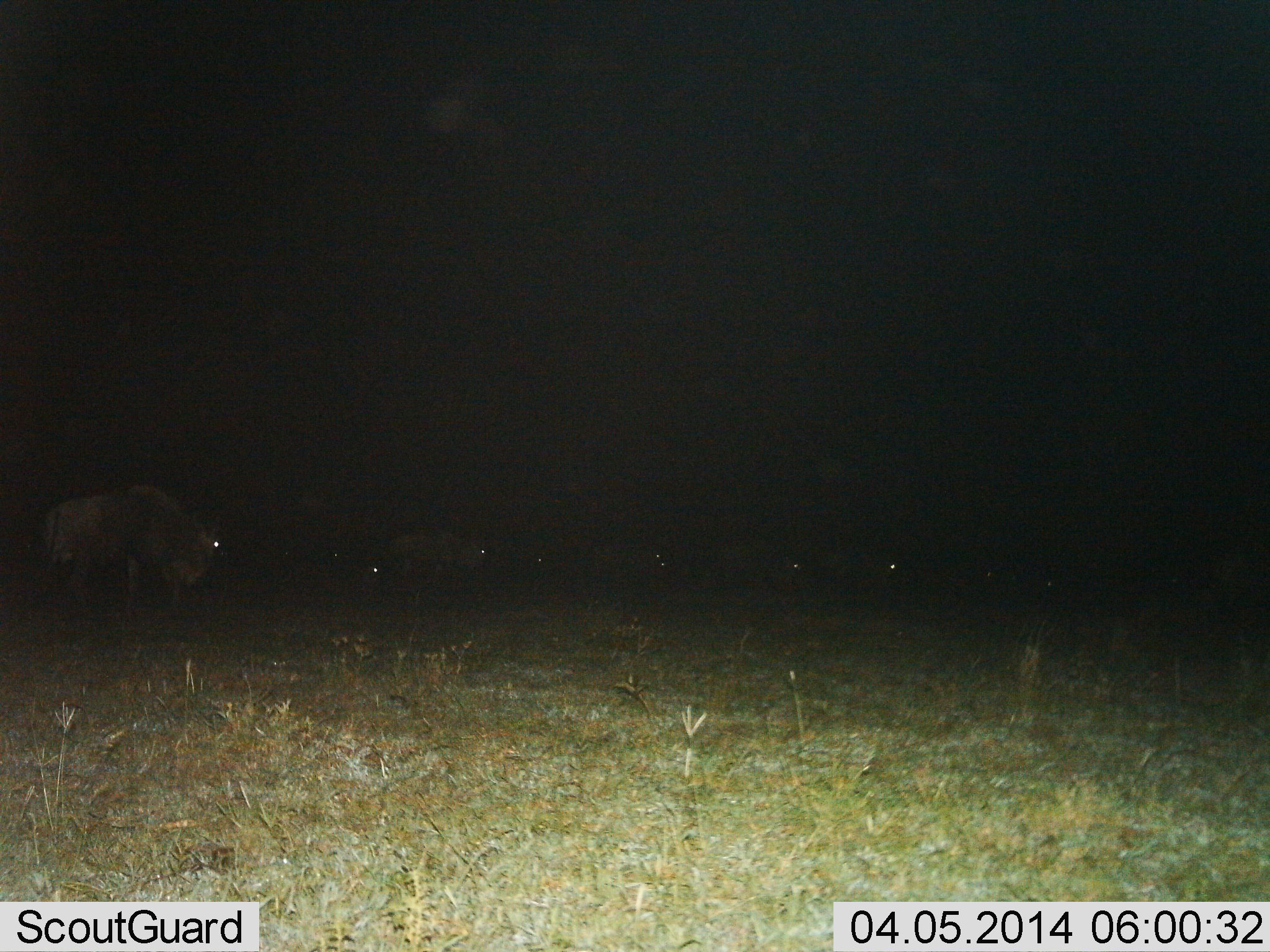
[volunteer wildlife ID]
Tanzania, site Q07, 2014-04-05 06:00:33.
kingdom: Animalia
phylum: Chordata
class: Mammalia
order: Artiodactyla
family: Bovidae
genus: Connochaetes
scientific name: Connochaetes taurinus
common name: blue wildebeest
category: wildebeest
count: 9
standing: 54%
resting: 7%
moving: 36%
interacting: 0%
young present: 4%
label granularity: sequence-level